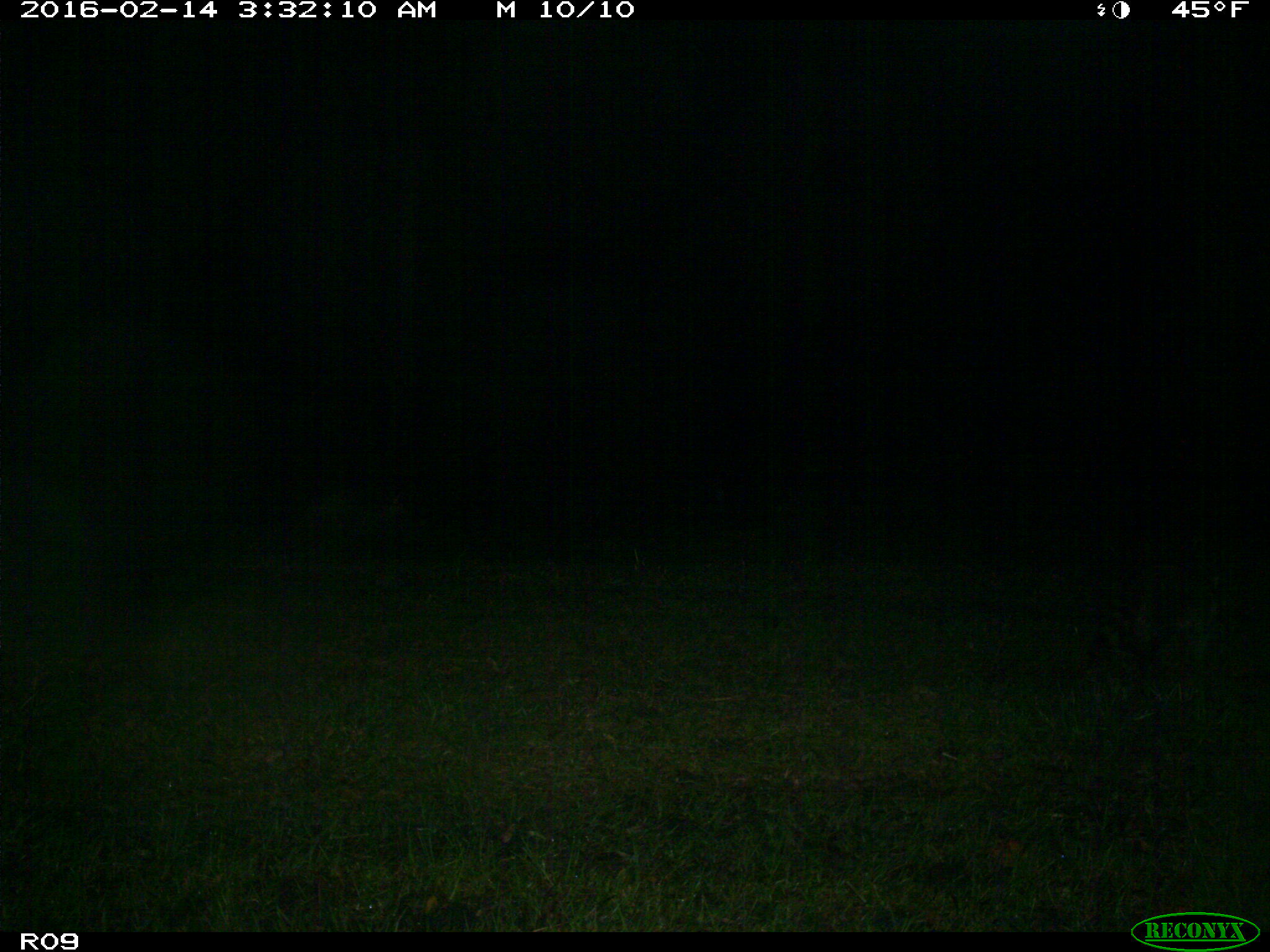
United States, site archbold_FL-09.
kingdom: Animalia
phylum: Chordata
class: Mammalia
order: Carnivora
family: Procyonidae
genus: Procyon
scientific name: Procyon lotor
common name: common raccoon